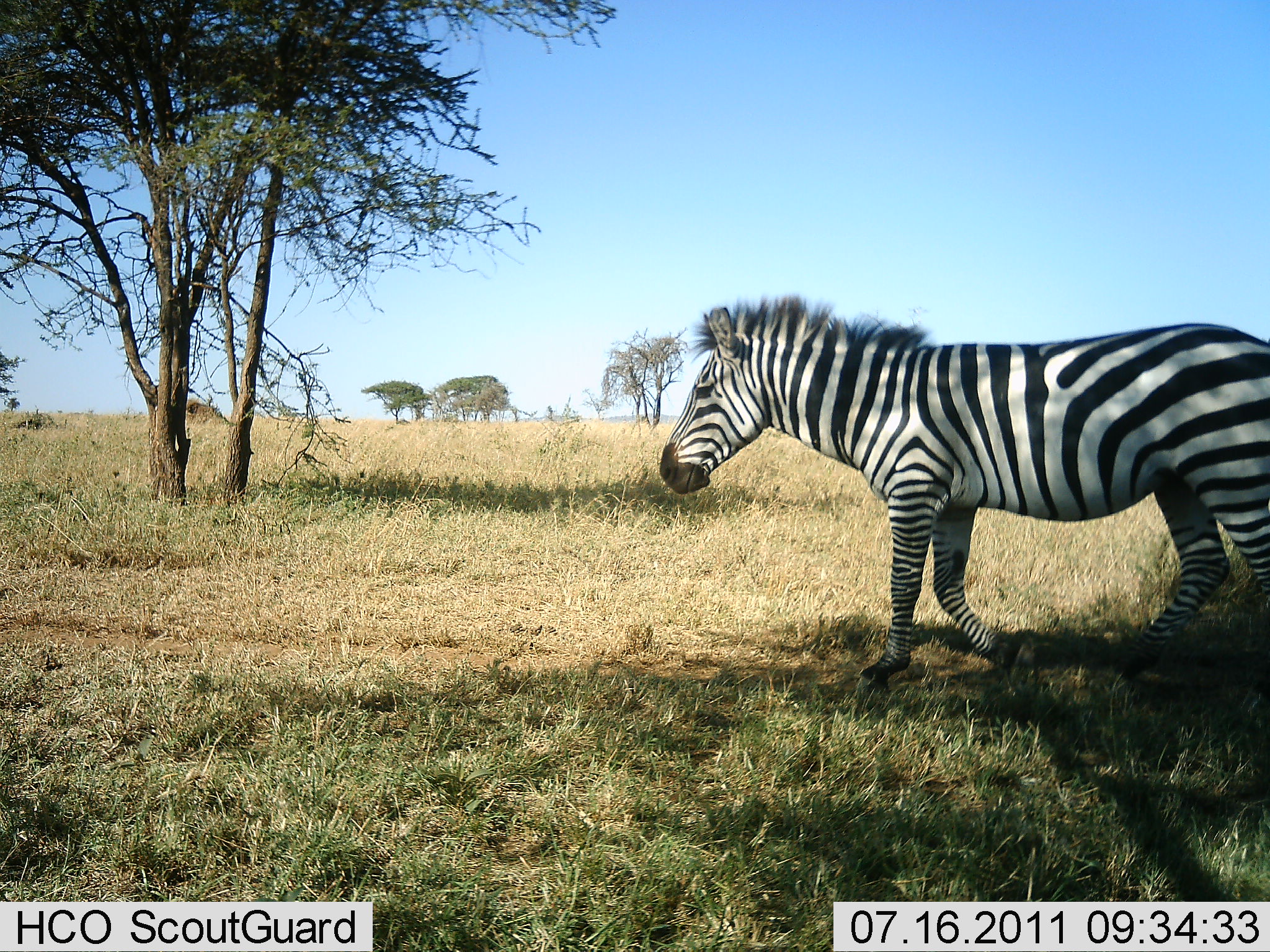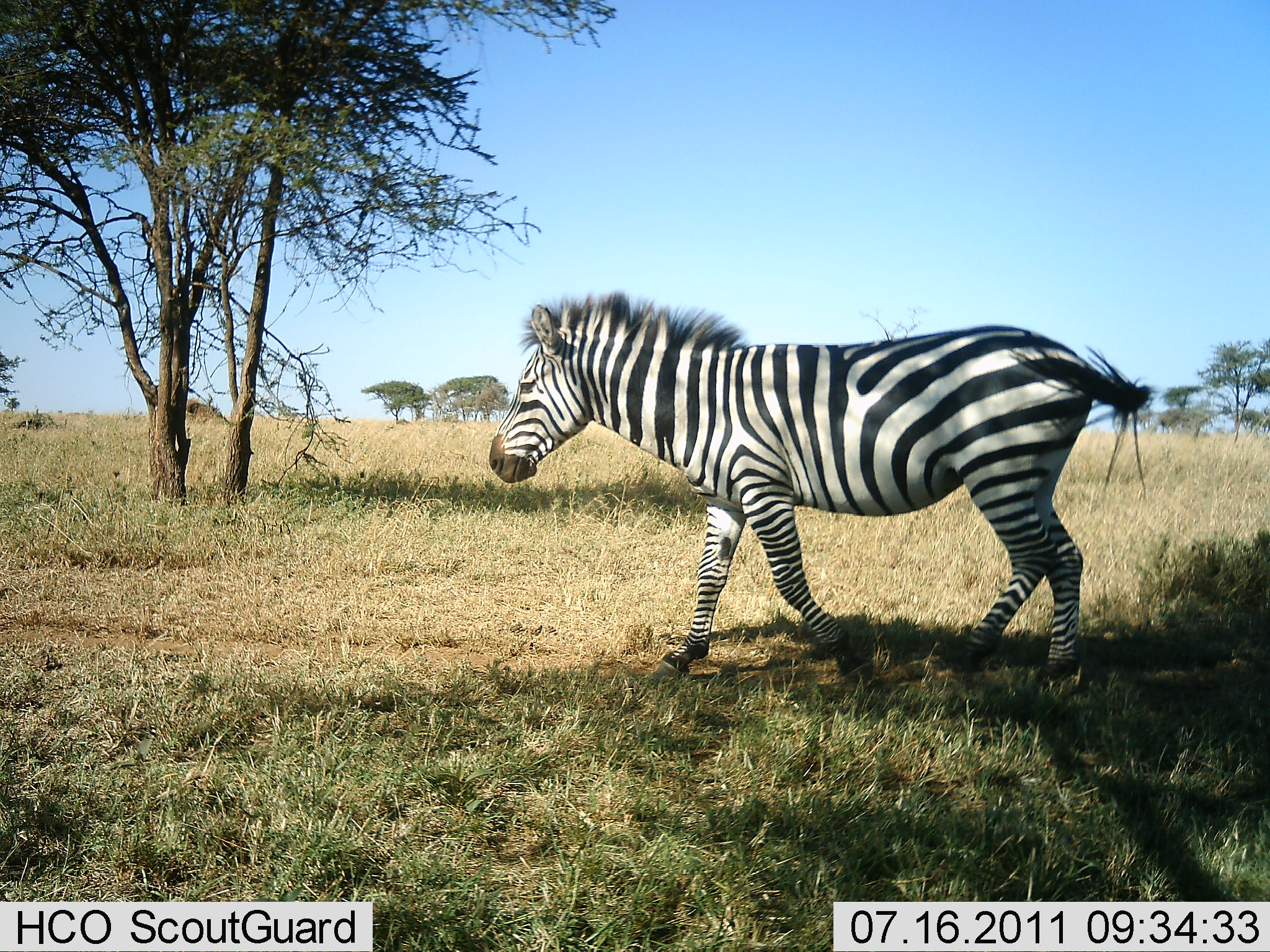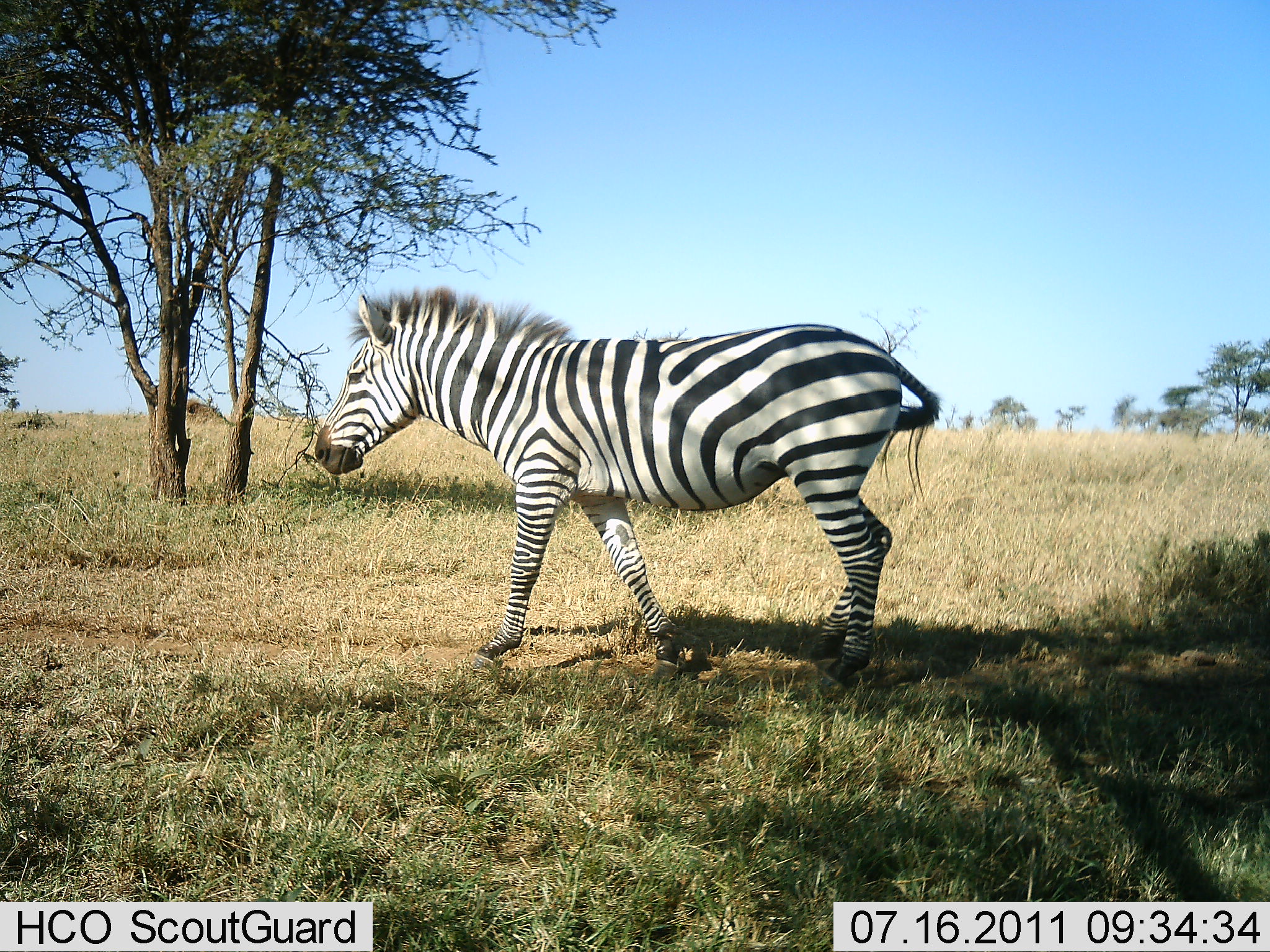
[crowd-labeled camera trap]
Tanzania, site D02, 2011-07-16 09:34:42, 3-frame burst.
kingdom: Animalia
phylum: Chordata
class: Mammalia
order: Perissodactyla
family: Equidae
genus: Equus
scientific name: Equus quagga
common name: plains zebra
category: zebra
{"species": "zebra (plains zebra) (Equus quagga)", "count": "1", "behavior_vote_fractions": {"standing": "0%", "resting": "0%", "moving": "100%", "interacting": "0%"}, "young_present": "0%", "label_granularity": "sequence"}